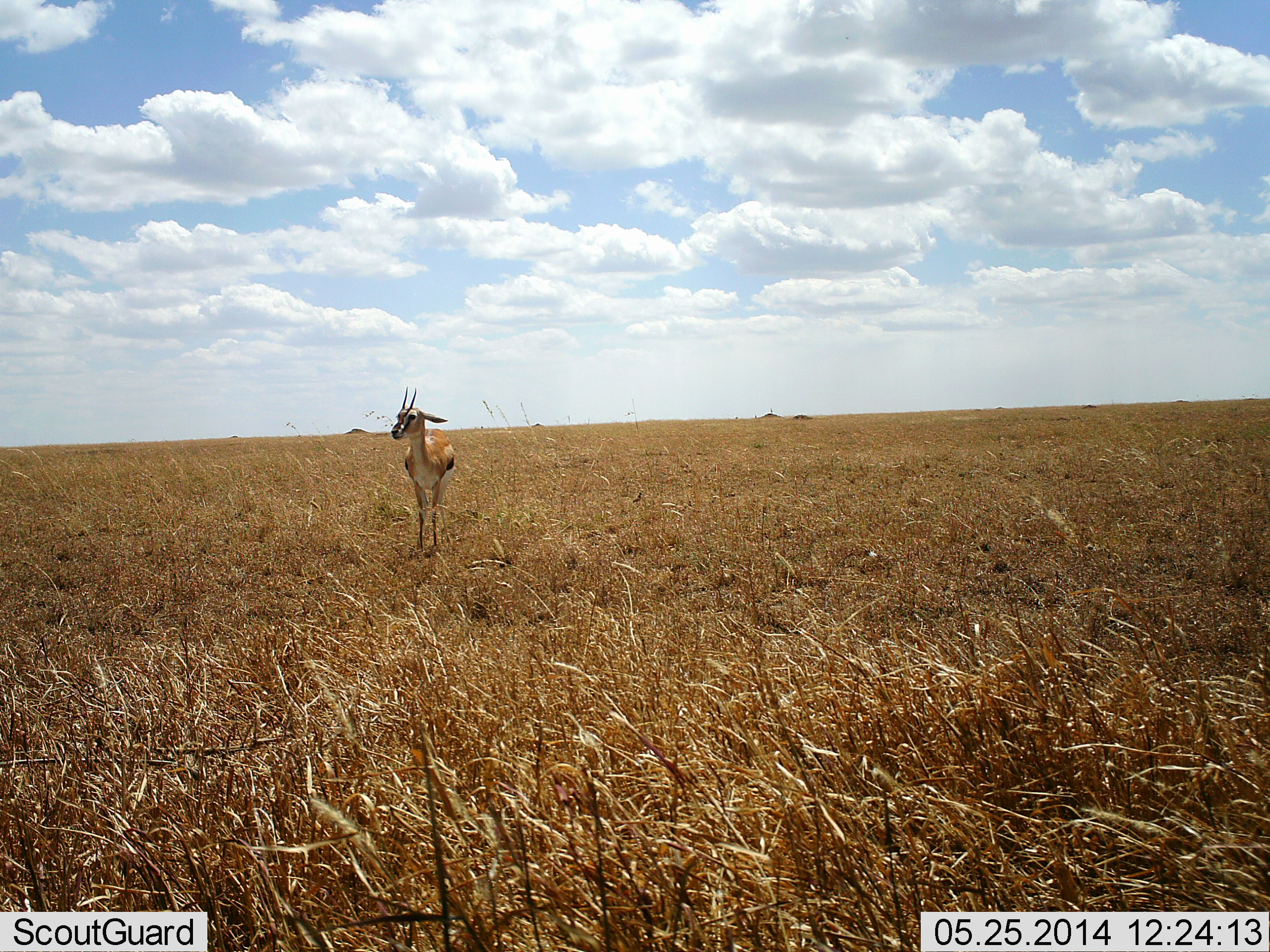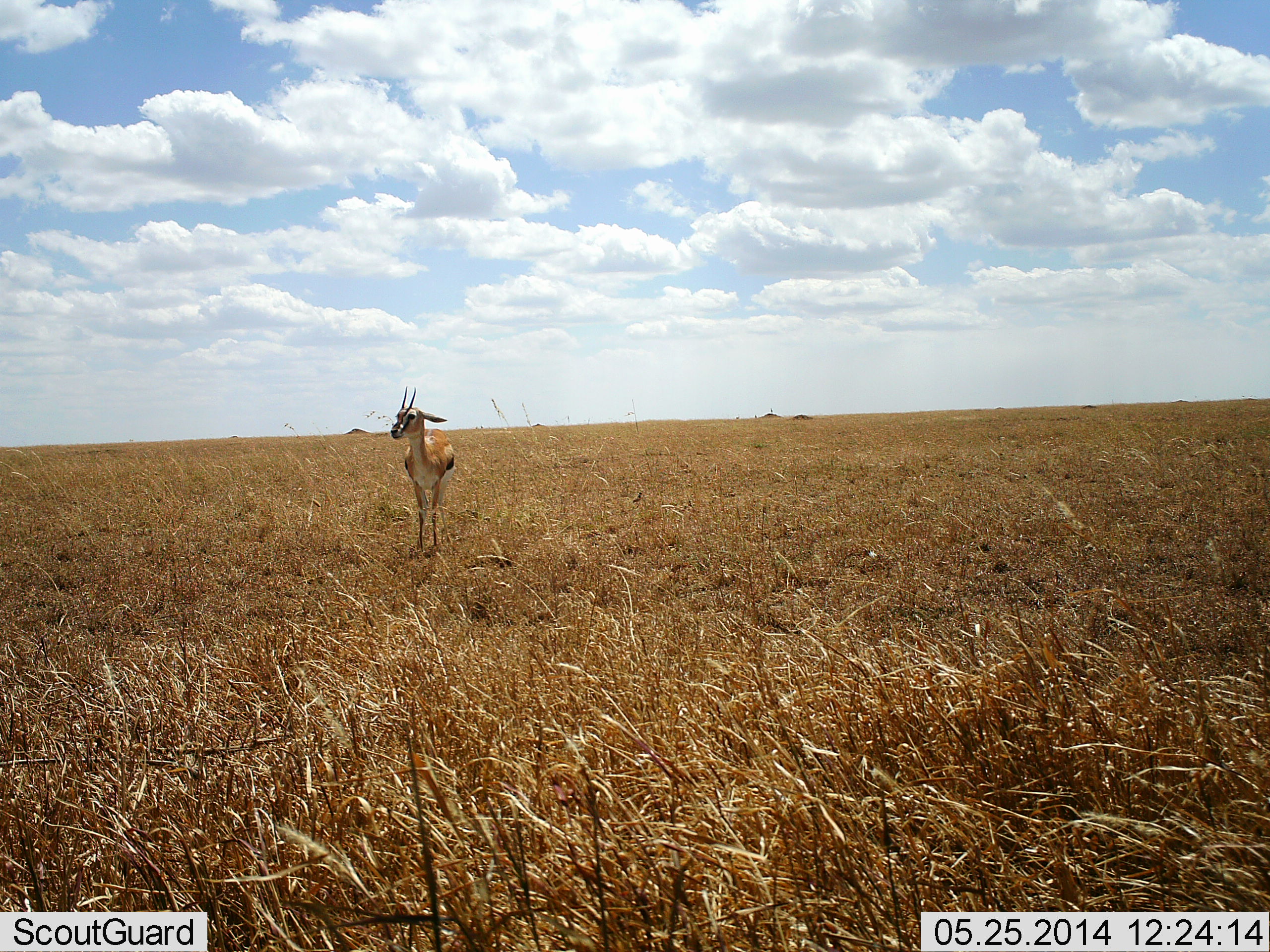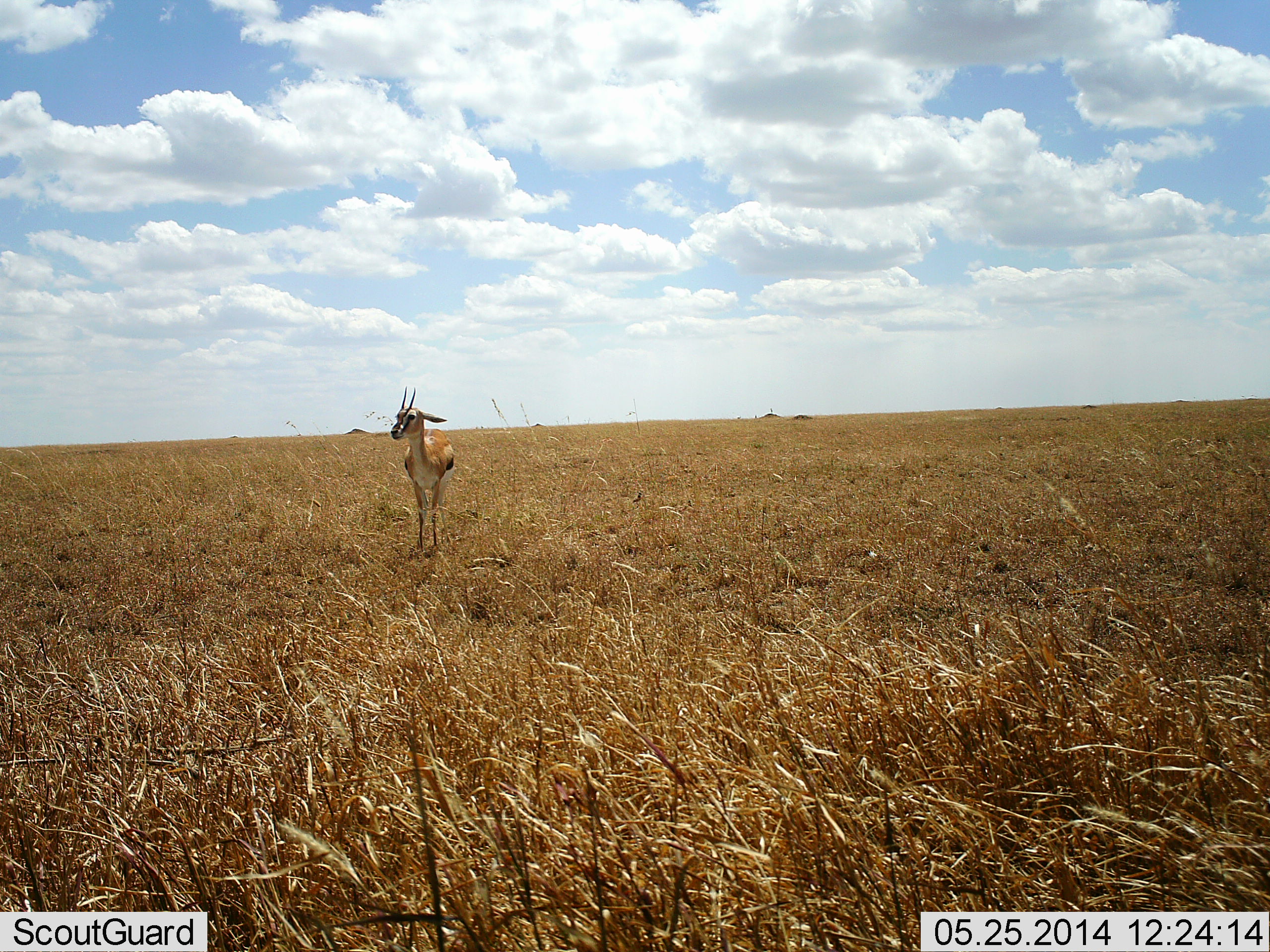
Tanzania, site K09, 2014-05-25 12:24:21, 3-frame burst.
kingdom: Animalia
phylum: Chordata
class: Mammalia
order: Artiodactyla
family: Bovidae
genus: Eudorcas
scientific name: Eudorcas thomsonii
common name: thomson's gazelle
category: gazellethomsons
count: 1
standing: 100%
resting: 0%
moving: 0%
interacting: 0%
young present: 0%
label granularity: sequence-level